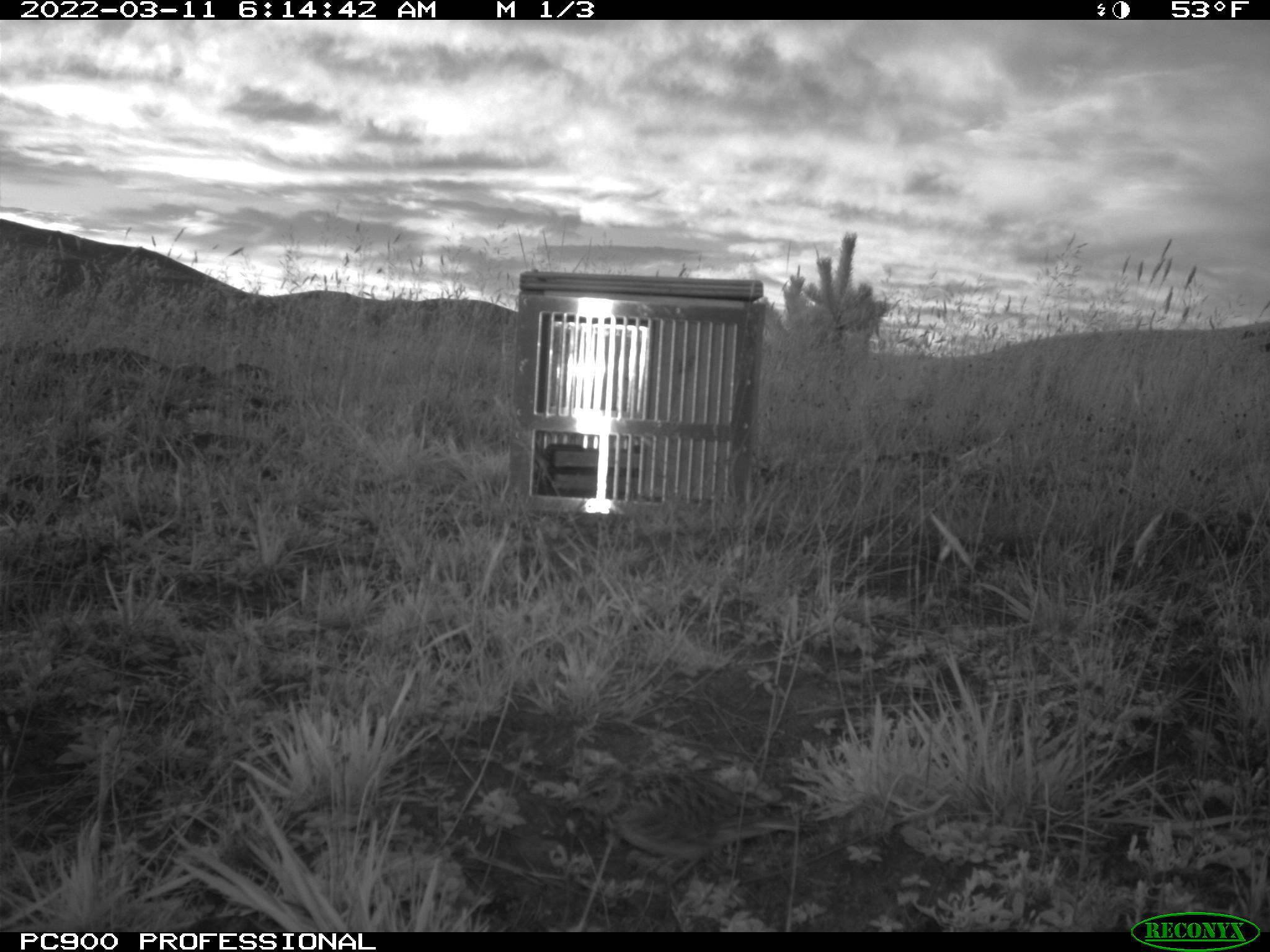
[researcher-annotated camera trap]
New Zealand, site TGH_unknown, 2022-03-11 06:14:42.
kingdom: Animalia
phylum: Chordata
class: Aves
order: Passeriformes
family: Motacillidae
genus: Anthus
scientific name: Anthus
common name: pipit